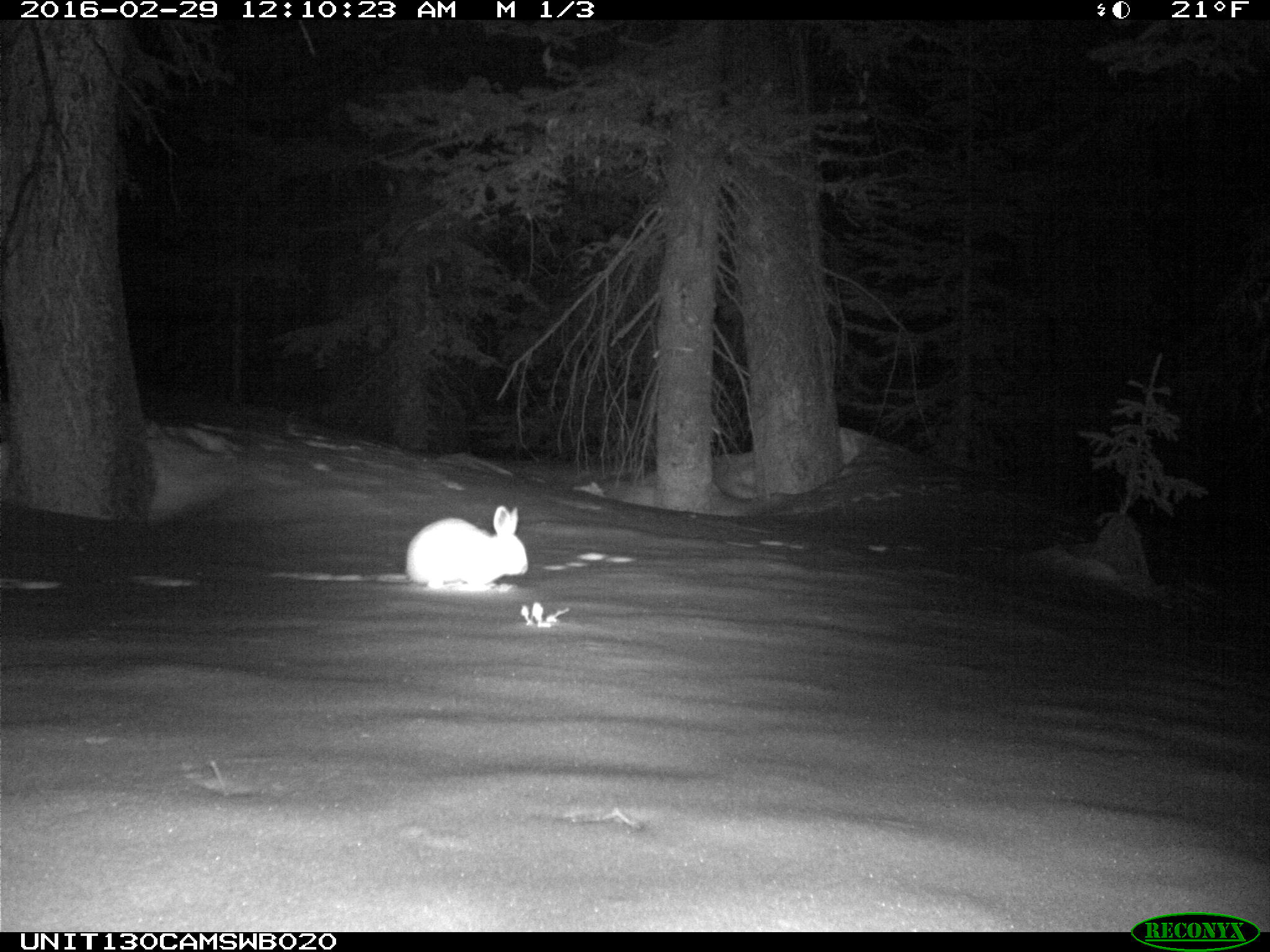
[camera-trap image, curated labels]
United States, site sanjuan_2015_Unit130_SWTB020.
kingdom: Animalia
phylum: Chordata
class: Mammalia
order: Lagomorpha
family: Leporidae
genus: Lepus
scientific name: Lepus americanus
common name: snowshoe hare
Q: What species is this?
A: Lepus americanus (snowshoe hare).